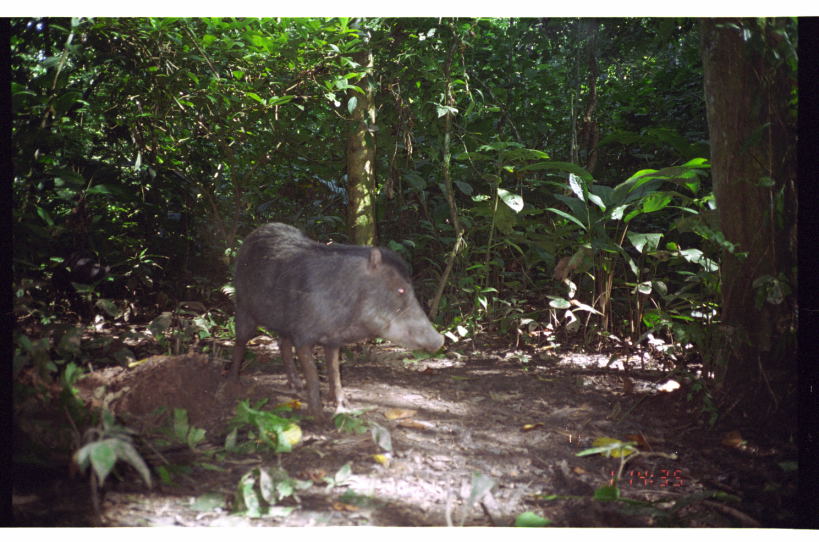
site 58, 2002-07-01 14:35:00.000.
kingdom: Animalia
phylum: Chordata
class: Mammalia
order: Artiodactyla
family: Tayassuidae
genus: Tayassu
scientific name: Tayassu pecari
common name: white-lipped peccary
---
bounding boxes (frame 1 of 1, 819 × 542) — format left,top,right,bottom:
tayassu pecari: 227,221,444,423